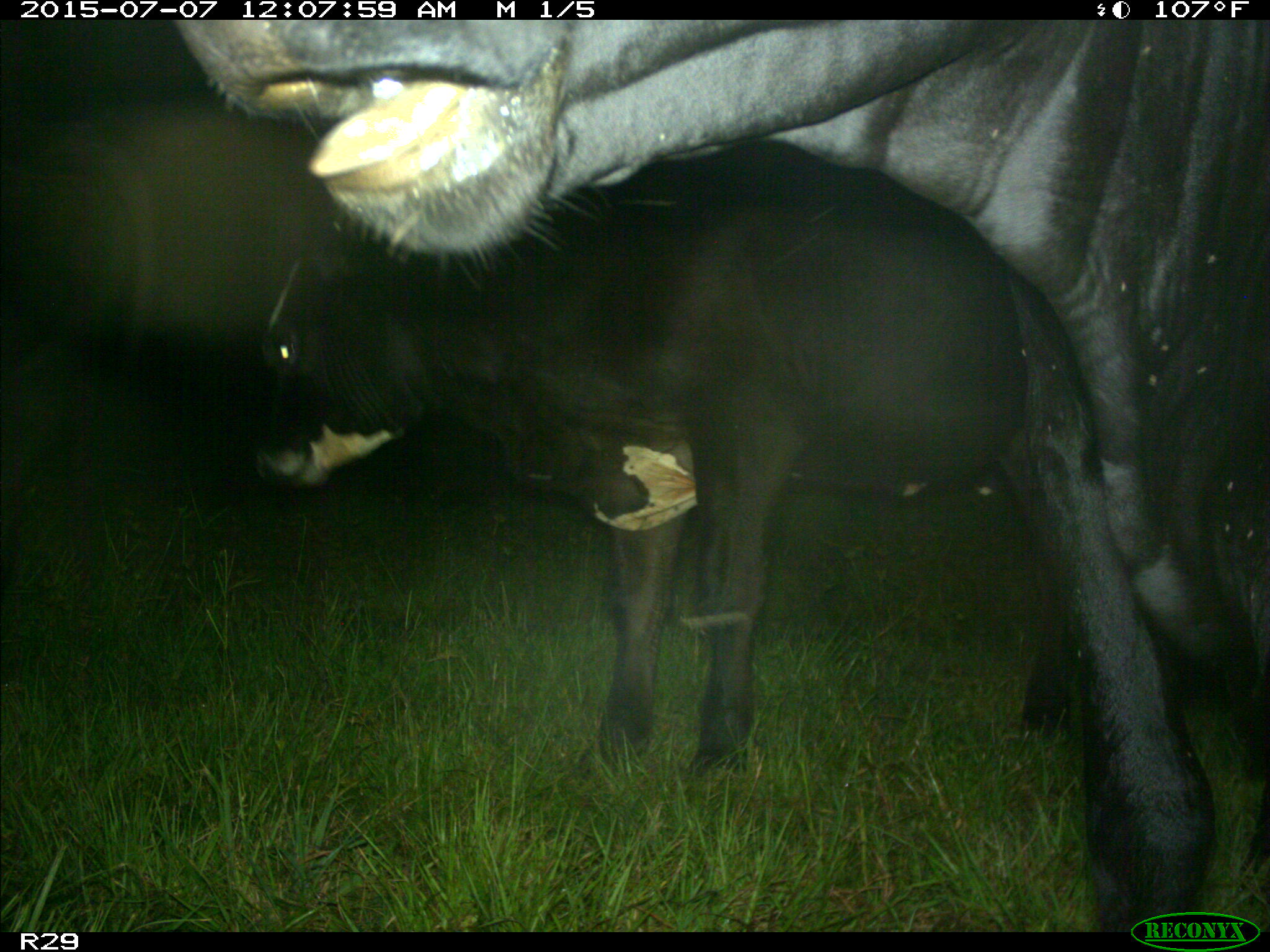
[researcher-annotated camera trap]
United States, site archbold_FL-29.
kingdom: Animalia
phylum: Chordata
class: Mammalia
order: Artiodactyla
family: Bovidae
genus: Bos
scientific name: Bos taurus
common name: domestic cow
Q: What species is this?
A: Bos taurus (domestic cow).